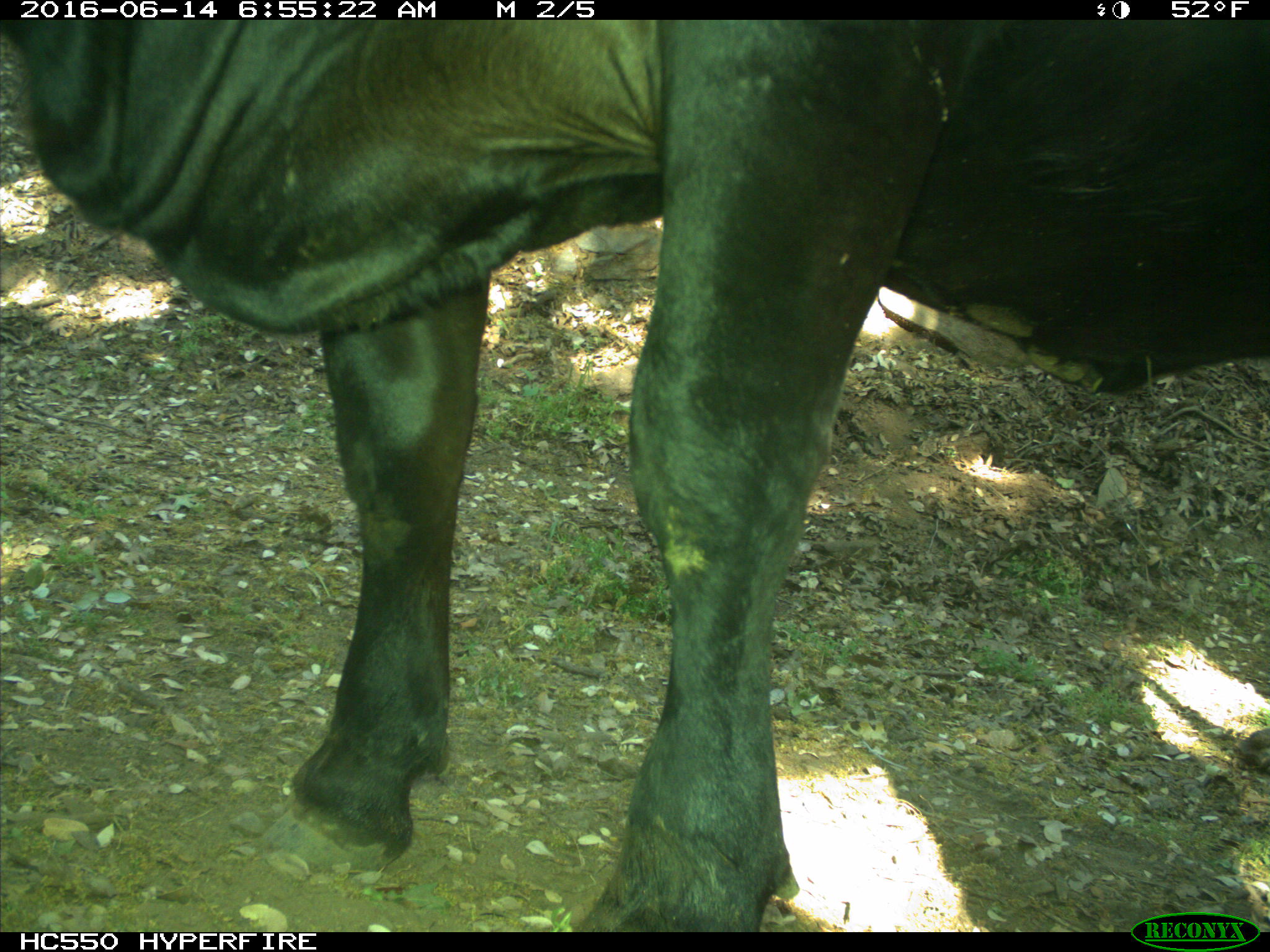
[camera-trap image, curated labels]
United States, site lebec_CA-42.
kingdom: Animalia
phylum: Chordata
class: Mammalia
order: Artiodactyla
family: Bovidae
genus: Bos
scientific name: Bos taurus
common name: domestic cow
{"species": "Bos taurus (domestic cow)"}